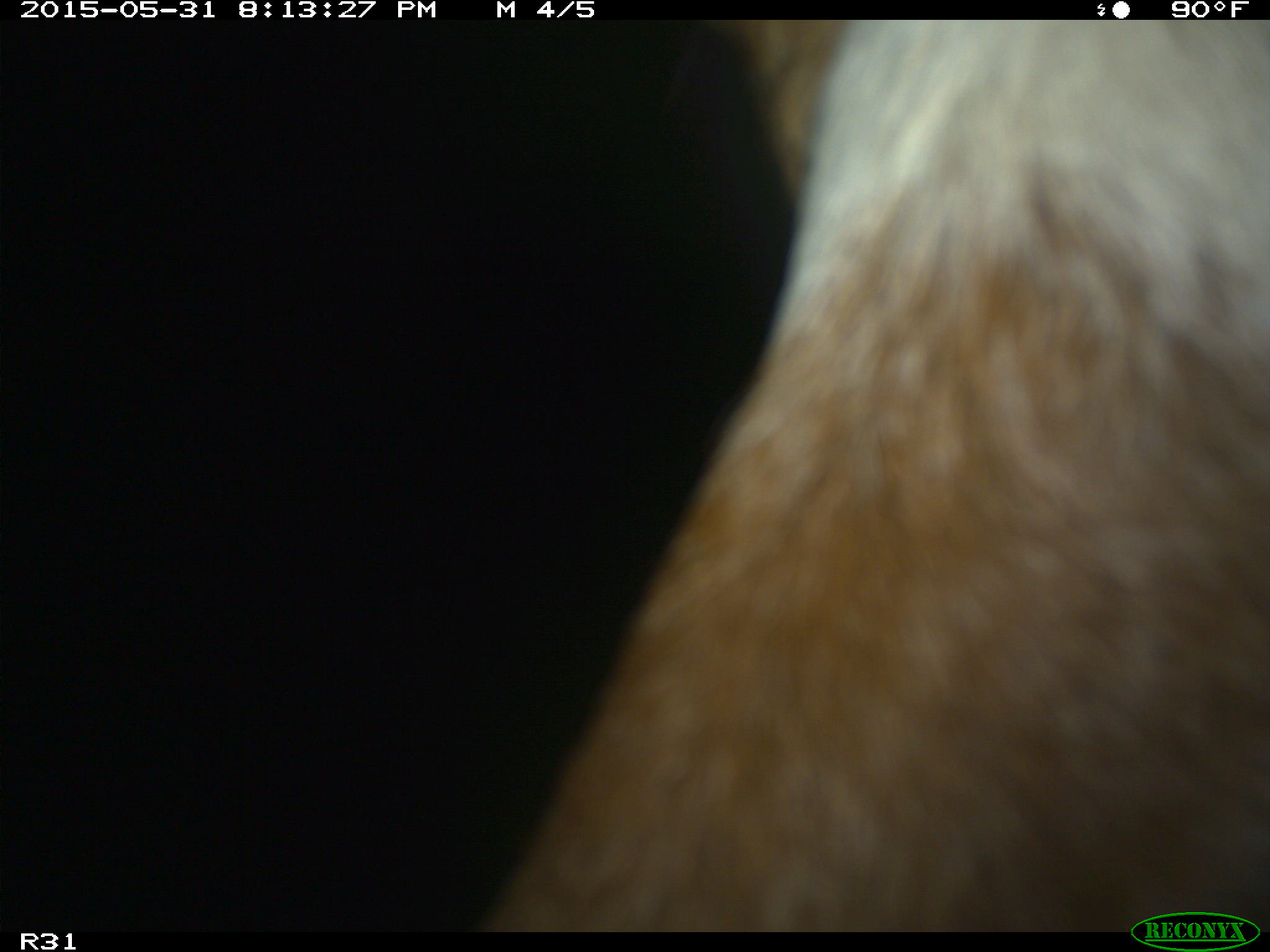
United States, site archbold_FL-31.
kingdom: Animalia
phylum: Chordata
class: Mammalia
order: Artiodactyla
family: Bovidae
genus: Bos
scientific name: Bos taurus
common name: domestic cow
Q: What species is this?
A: Bos taurus (domestic cow).